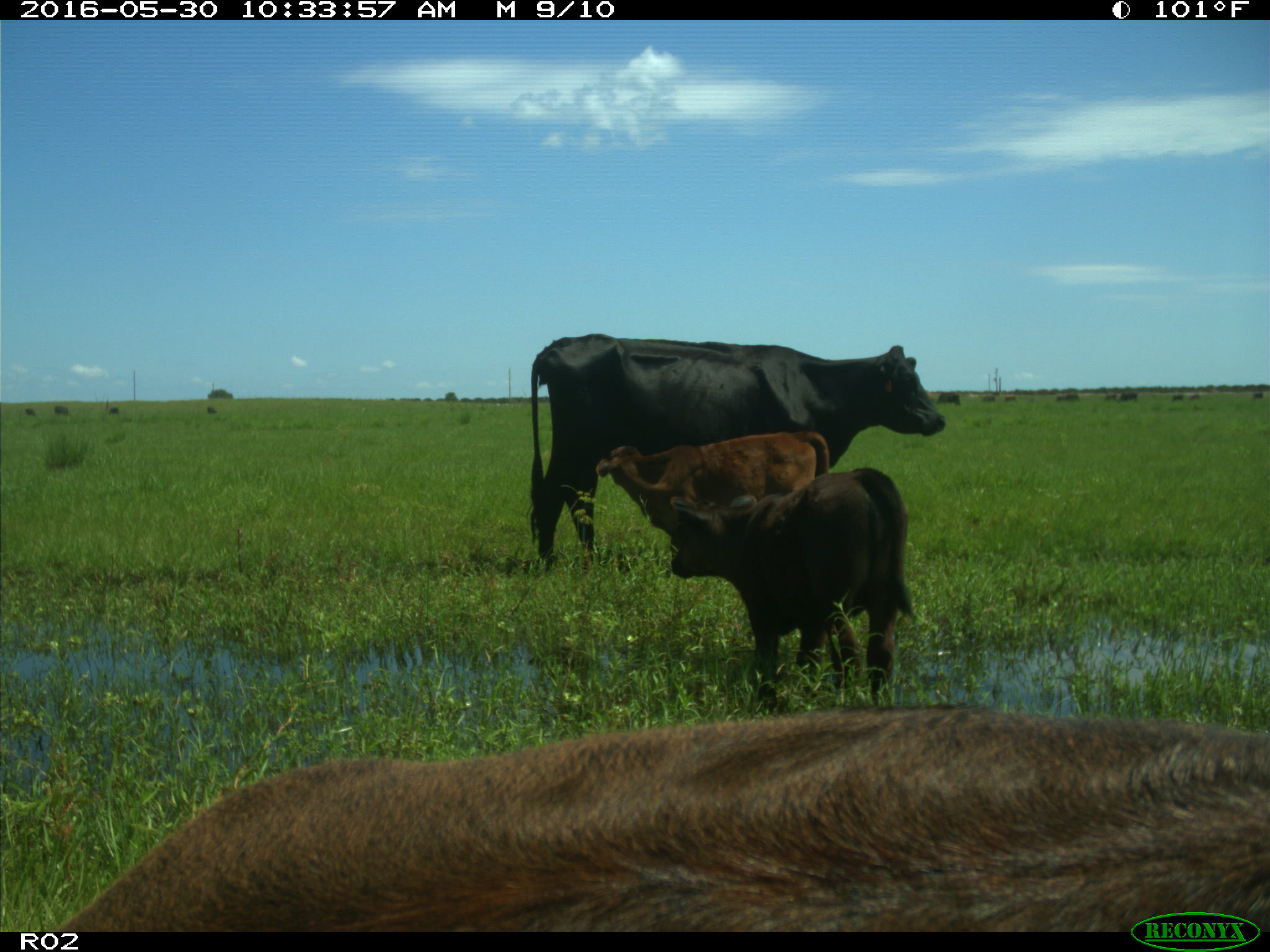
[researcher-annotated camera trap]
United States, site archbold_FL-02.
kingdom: Animalia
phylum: Chordata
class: Mammalia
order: Artiodactyla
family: Bovidae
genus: Bos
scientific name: Bos taurus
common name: domestic cow